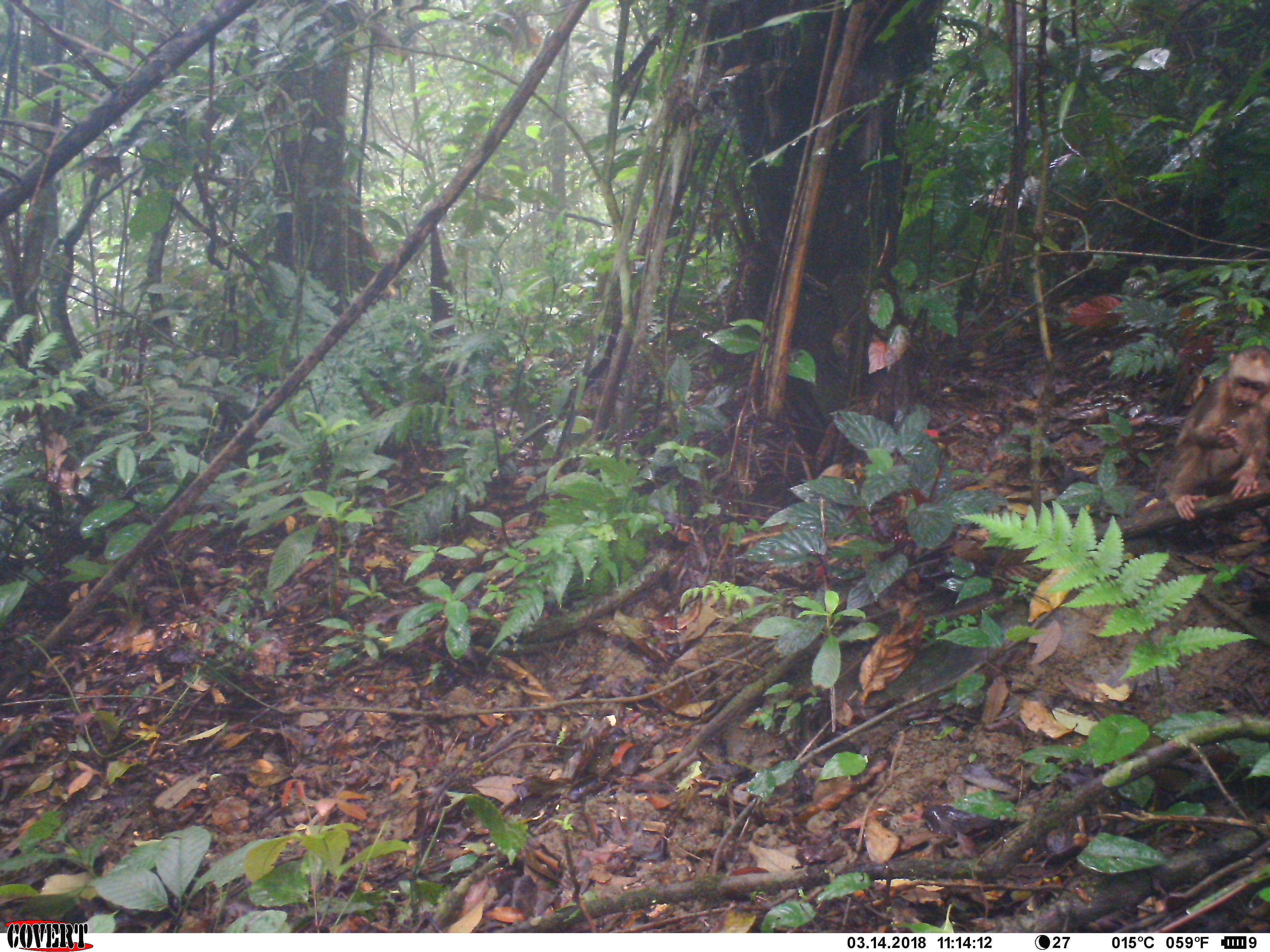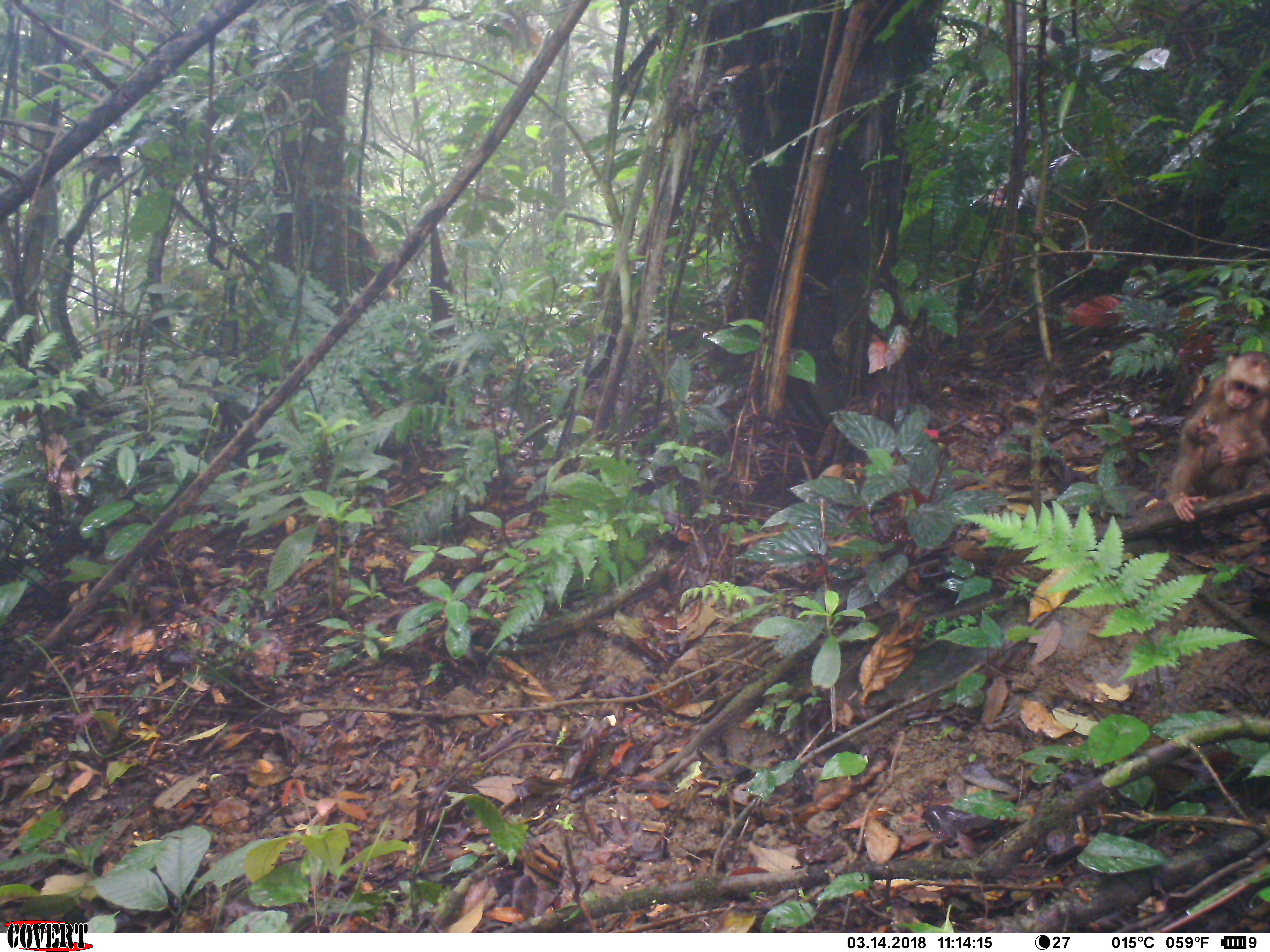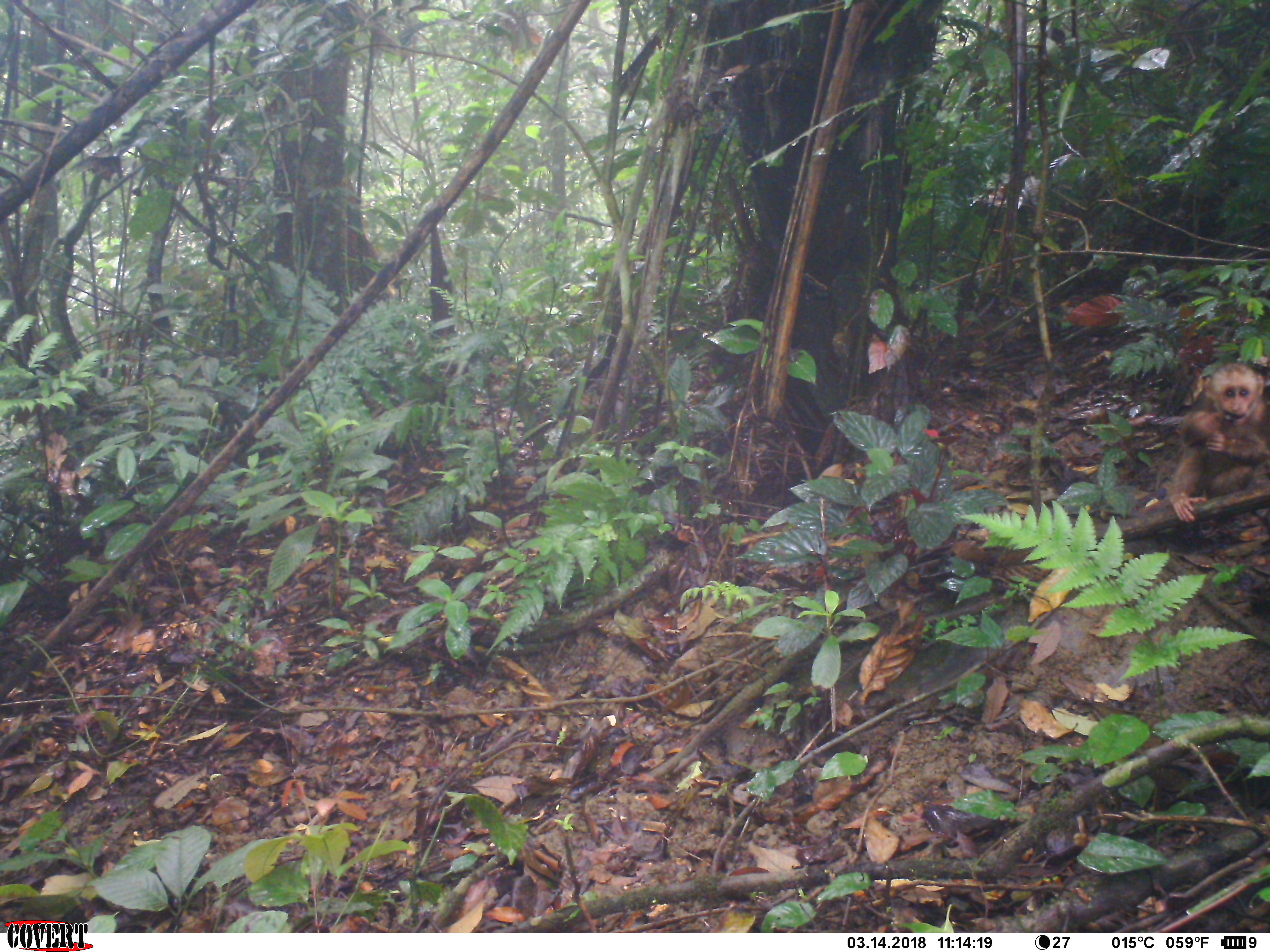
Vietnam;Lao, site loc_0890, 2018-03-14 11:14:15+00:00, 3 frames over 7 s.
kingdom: Animalia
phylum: Chordata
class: Mammalia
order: Primates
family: Cercopithecidae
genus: Macaca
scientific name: Macaca arctoides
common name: stump-tailed macaque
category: stump tailed macaque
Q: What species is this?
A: Stump tailed macaque (stump-tailed macaque) (Macaca arctoides).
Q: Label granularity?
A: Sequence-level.